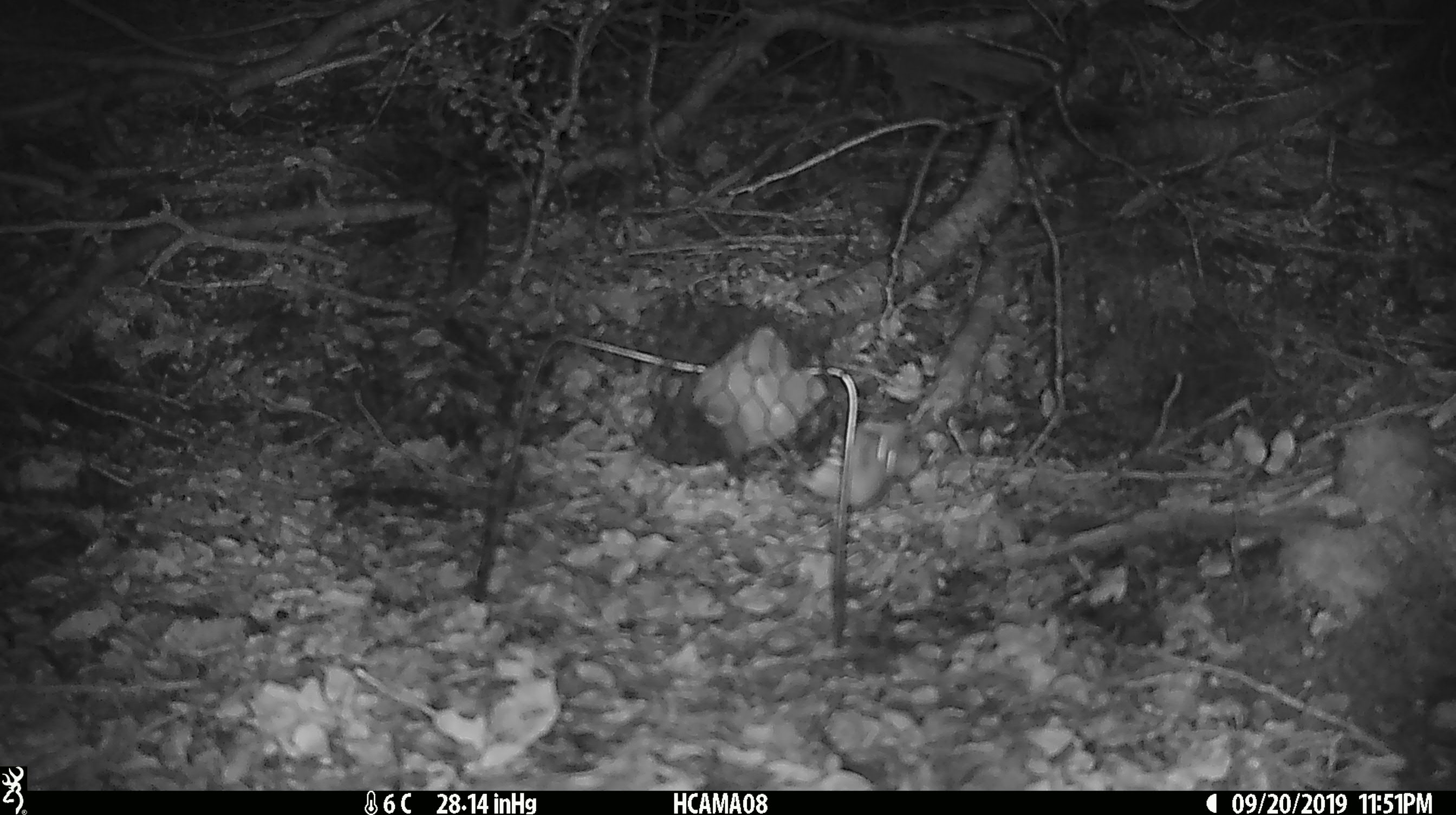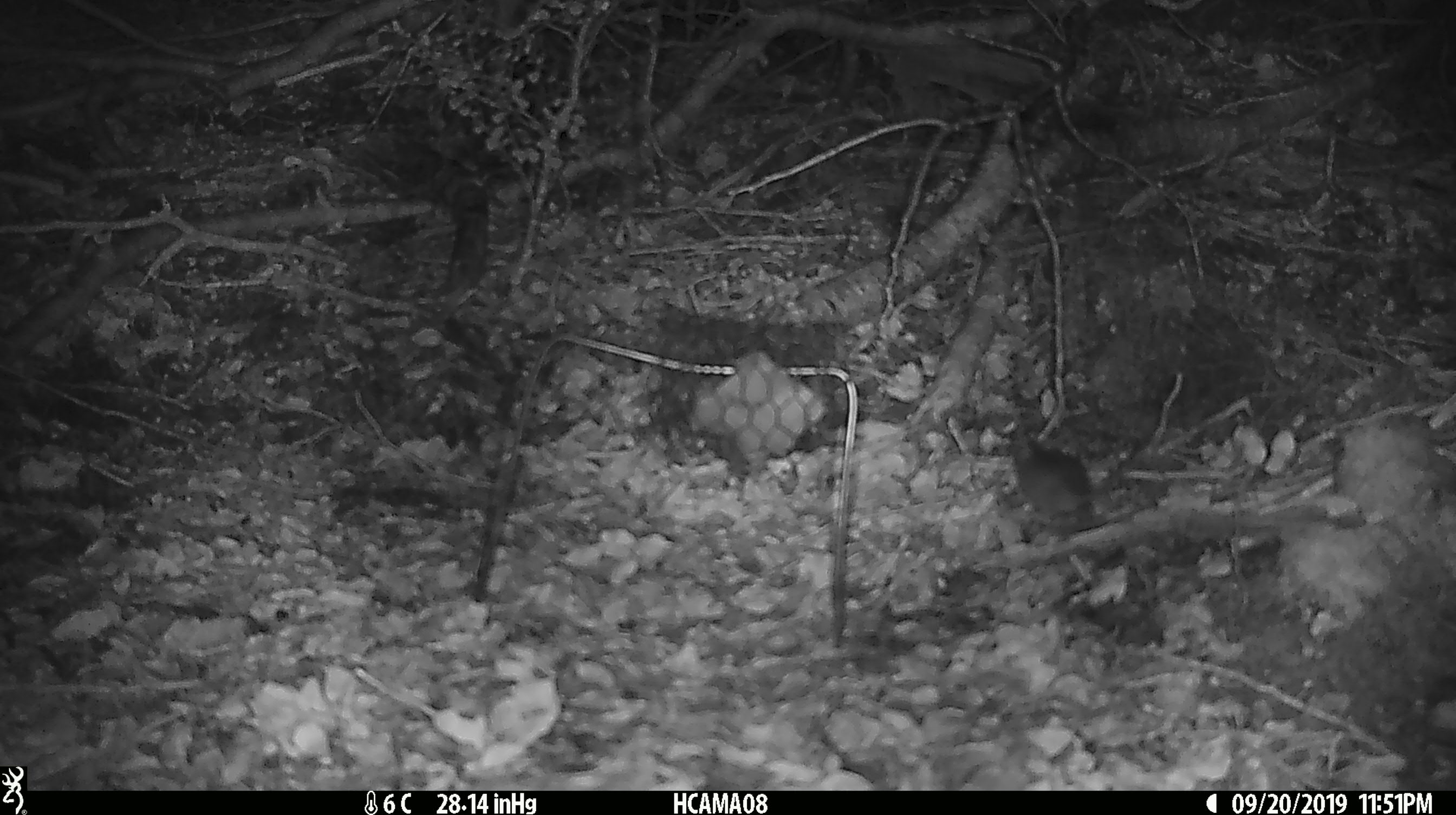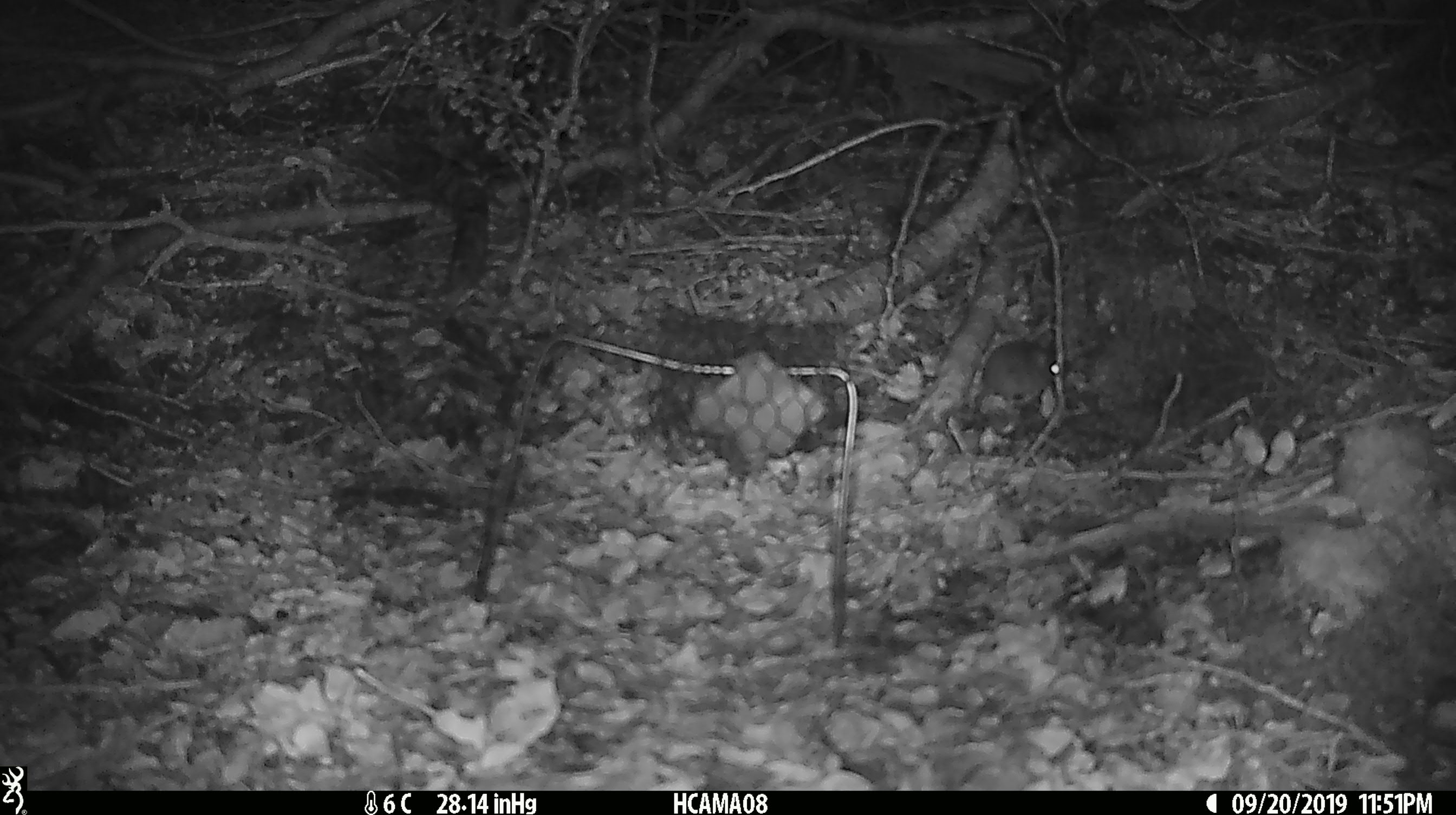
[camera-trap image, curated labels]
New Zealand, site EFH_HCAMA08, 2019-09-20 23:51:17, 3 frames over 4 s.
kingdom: Animalia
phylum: Chordata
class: Mammalia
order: Rodentia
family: Muridae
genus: Mus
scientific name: Mus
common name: mouse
Mouse (Mus).